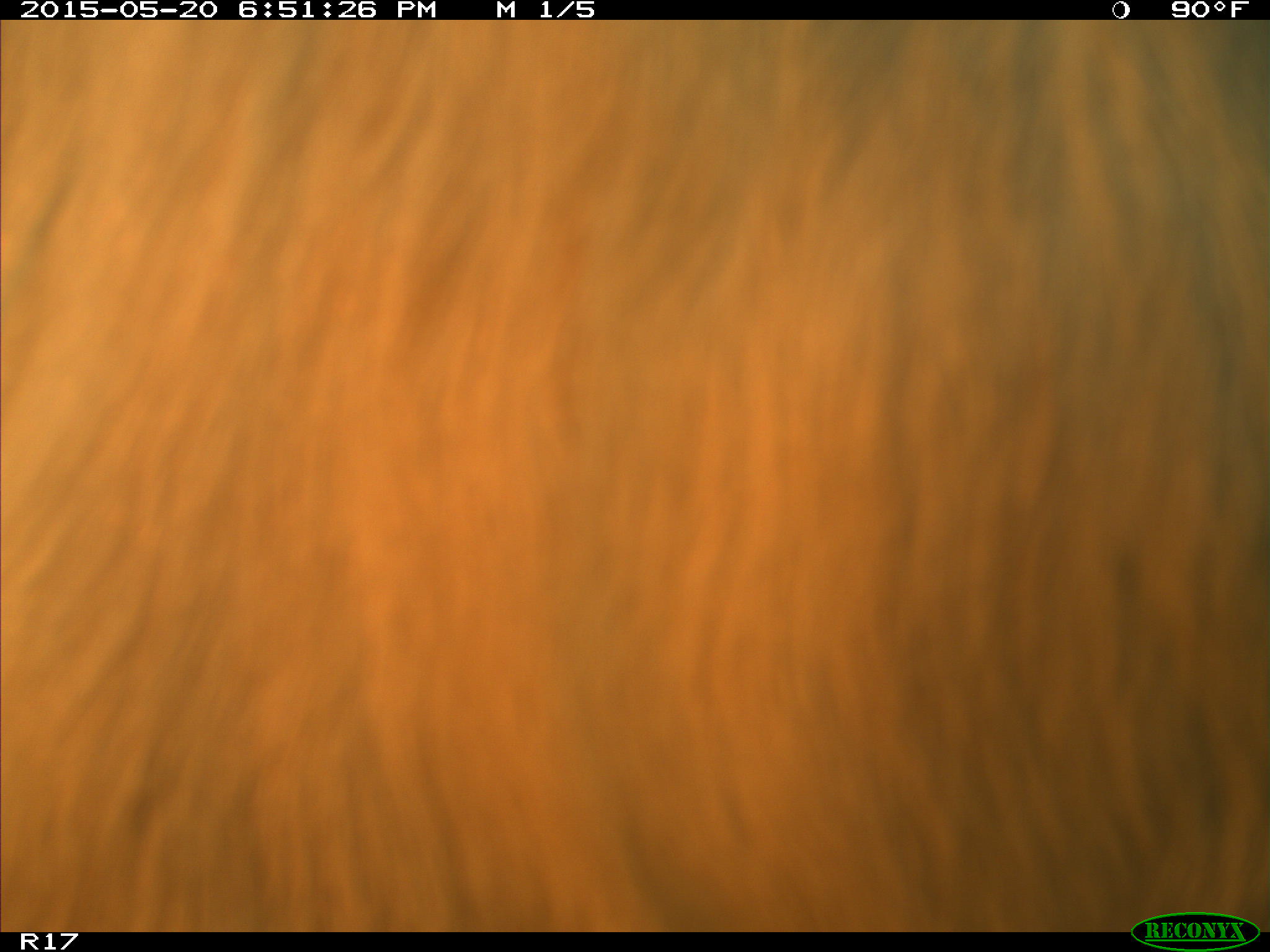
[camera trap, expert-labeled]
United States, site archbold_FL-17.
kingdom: Animalia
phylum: Chordata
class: Mammalia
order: Artiodactyla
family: Bovidae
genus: Bos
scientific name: Bos taurus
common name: domestic cow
Bos taurus (domestic cow).